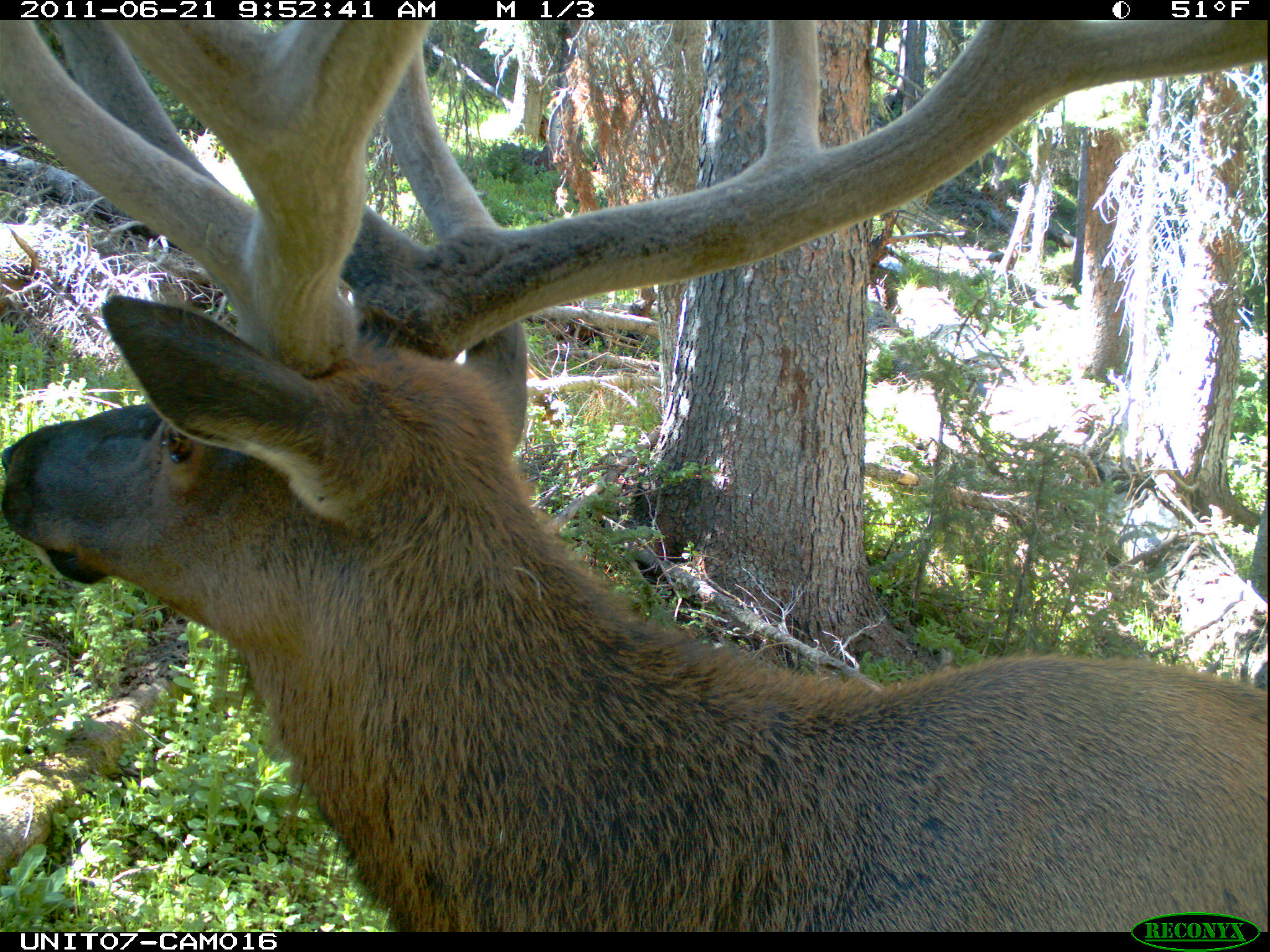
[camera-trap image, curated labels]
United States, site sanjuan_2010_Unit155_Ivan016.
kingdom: Animalia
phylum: Chordata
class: Mammalia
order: Artiodactyla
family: Cervidae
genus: Cervus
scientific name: Cervus elaphus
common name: red deer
Cervus elaphus (red deer).